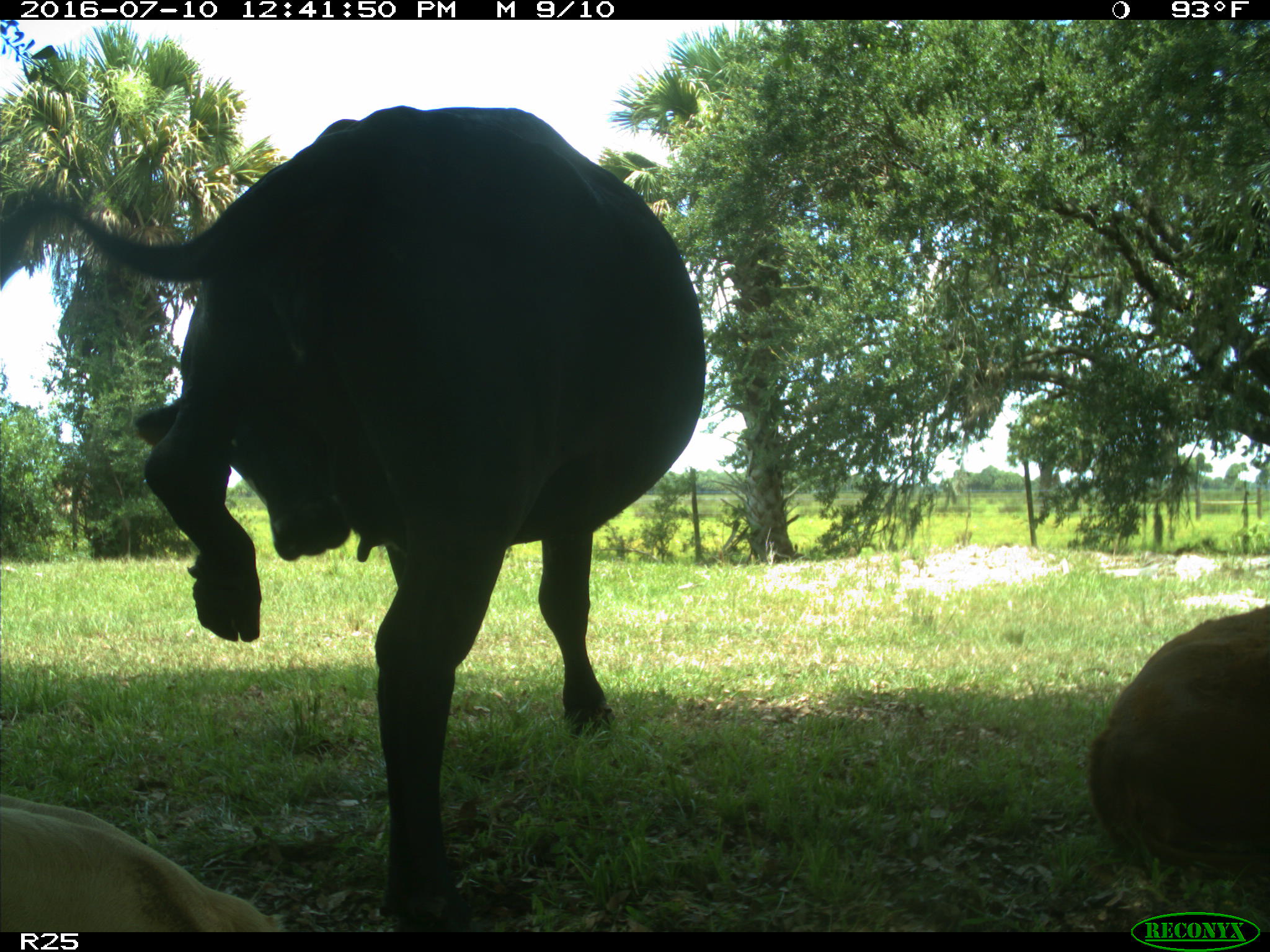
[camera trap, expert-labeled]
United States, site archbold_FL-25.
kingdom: Animalia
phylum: Chordata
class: Mammalia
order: Artiodactyla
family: Bovidae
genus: Bos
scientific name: Bos taurus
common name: domestic cow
Bos taurus (domestic cow).